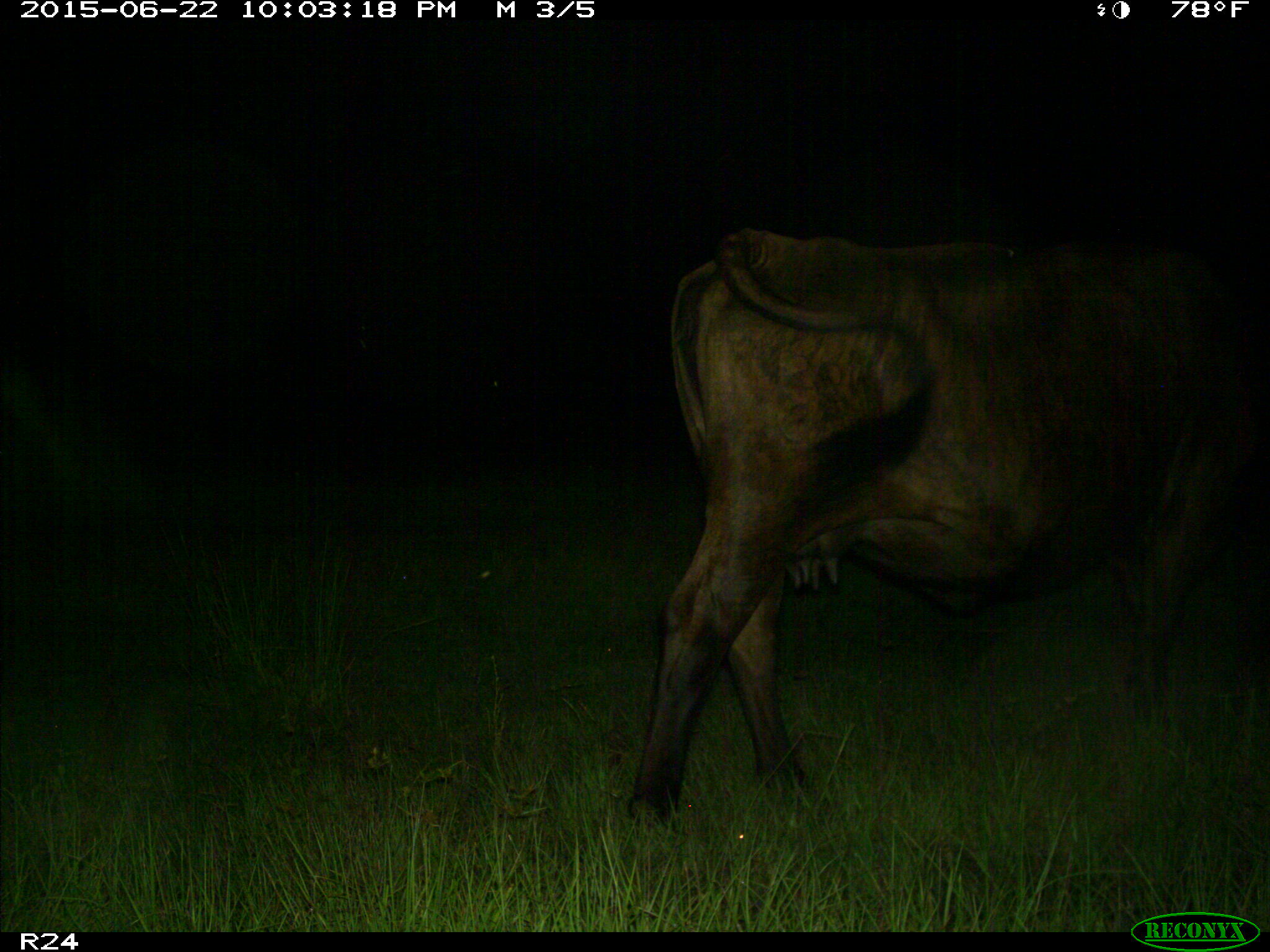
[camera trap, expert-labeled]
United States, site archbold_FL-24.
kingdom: Animalia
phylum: Chordata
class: Mammalia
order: Artiodactyla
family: Bovidae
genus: Bos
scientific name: Bos taurus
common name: domestic cow